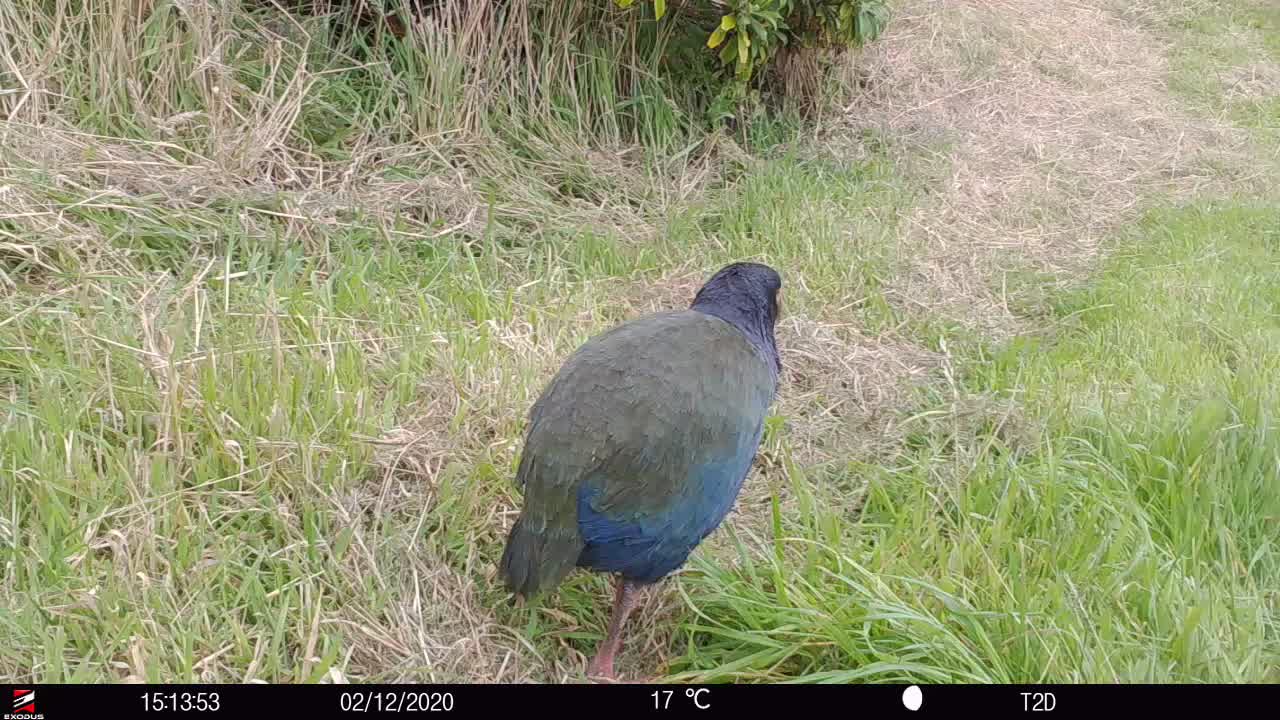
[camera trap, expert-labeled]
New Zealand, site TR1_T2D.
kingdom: Animalia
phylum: Chordata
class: Aves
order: Gruiformes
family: Rallidae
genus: Porphyrio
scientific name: Porphyrio mantelli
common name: takahe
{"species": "takahe (Porphyrio mantelli)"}